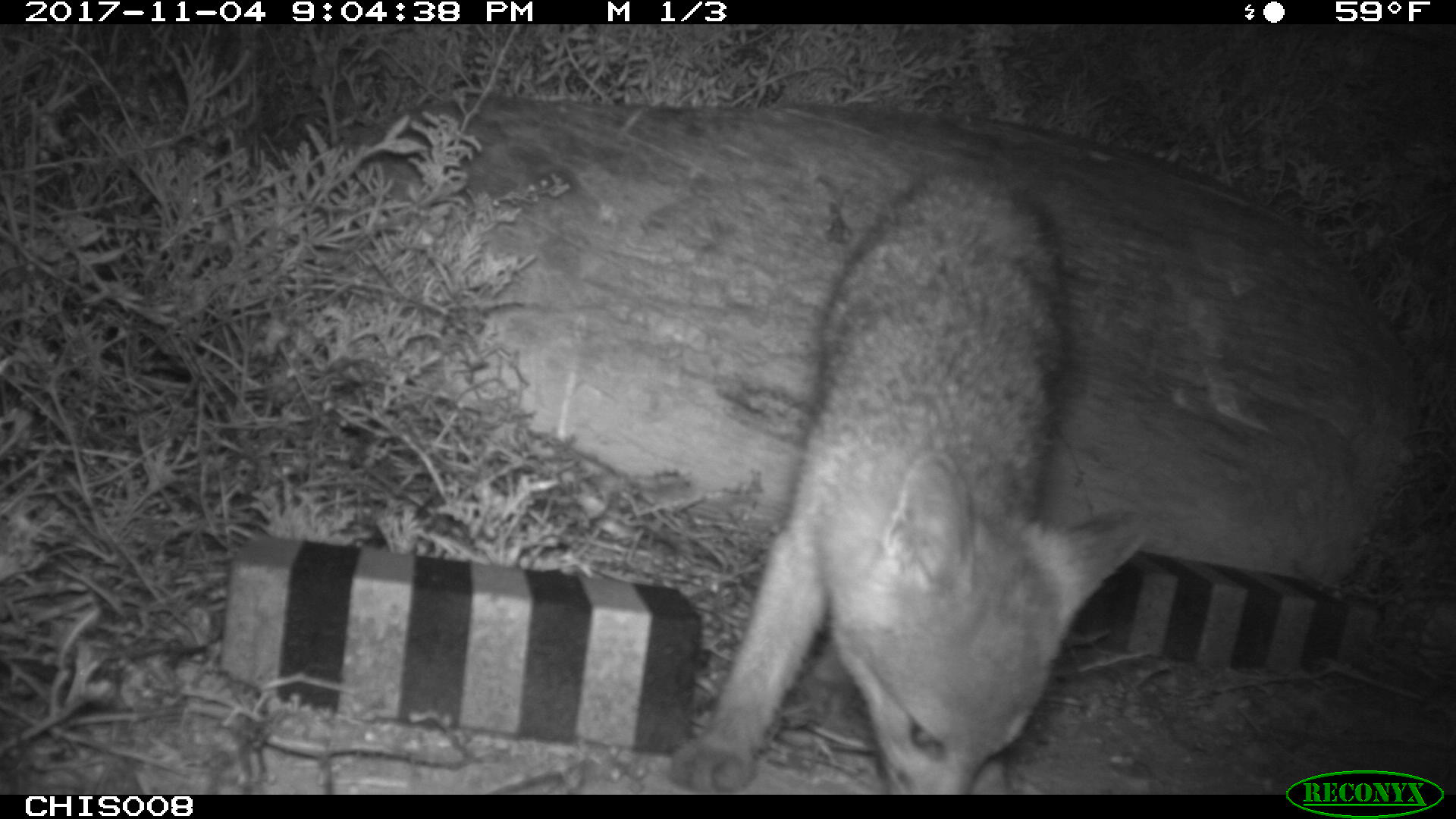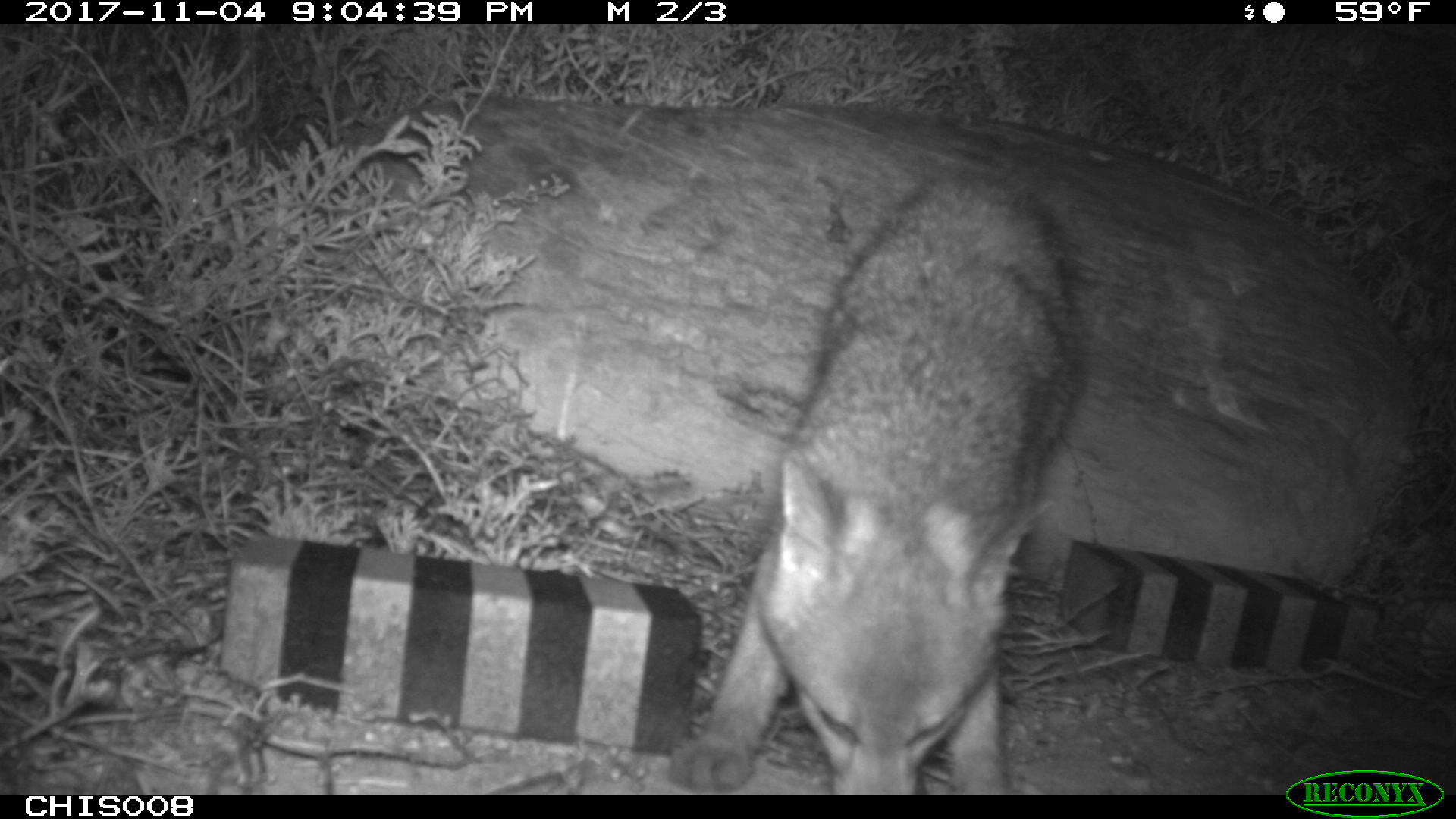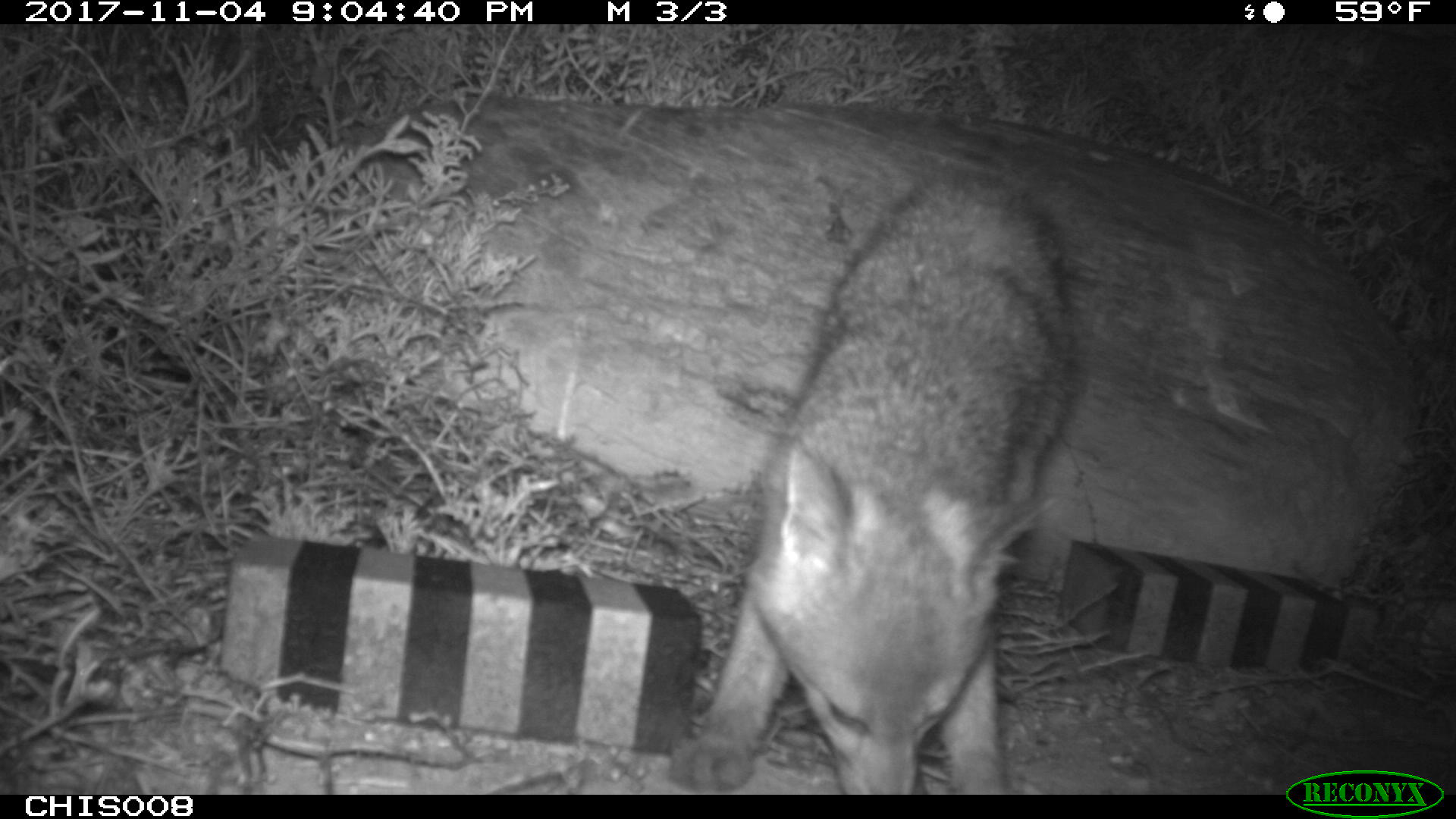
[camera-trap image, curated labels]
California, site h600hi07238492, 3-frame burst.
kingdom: Animalia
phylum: Chordata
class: Mammalia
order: Carnivora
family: Canidae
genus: Urocyon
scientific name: Urocyon littoralis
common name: island fox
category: fox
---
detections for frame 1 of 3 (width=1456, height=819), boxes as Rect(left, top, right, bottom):
fox: Rect(667, 160, 1149, 793)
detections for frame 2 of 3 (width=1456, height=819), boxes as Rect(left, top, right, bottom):
fox: Rect(667, 177, 1090, 792)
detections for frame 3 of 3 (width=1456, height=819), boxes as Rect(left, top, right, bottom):
fox: Rect(667, 160, 1078, 794)